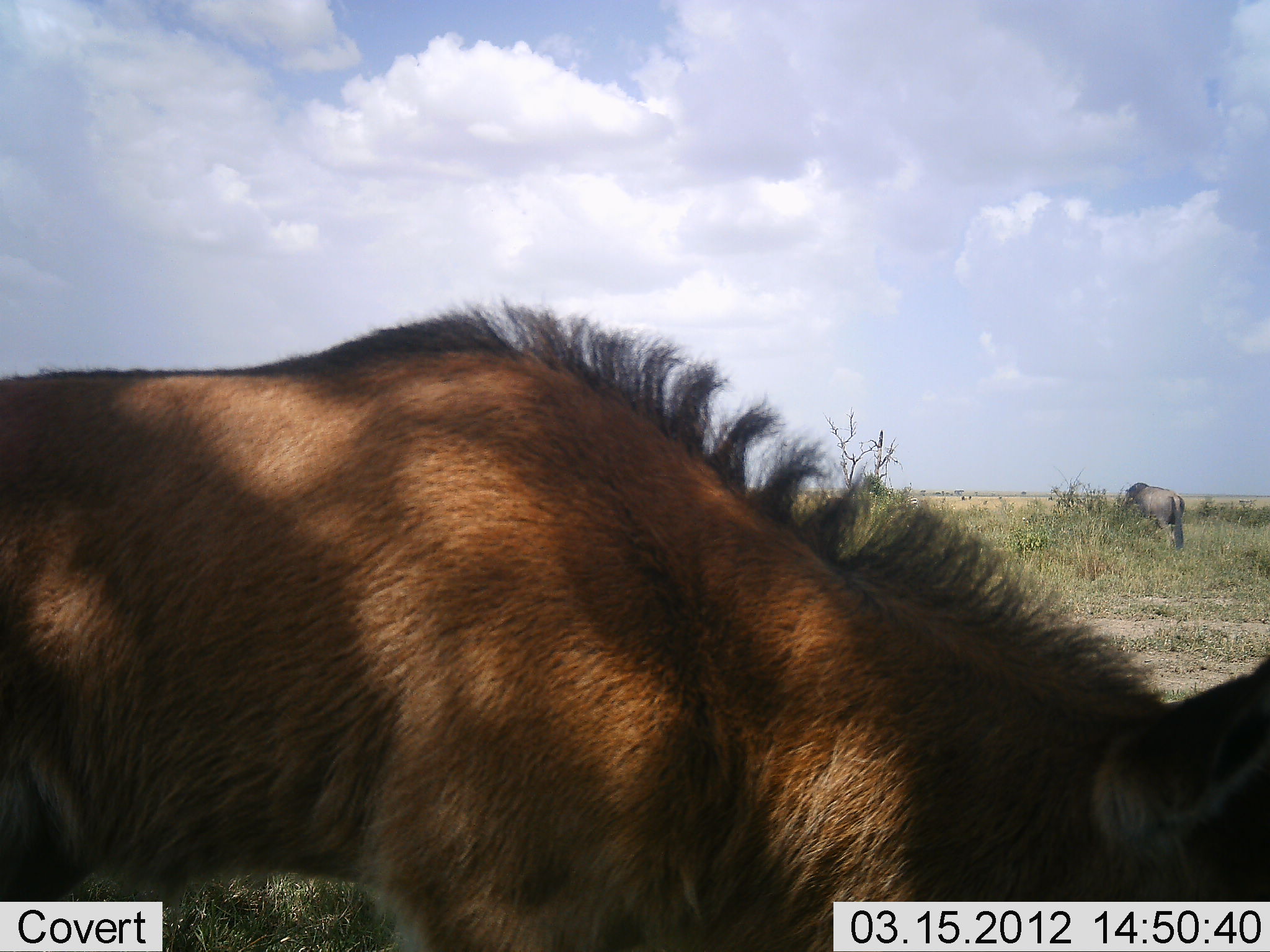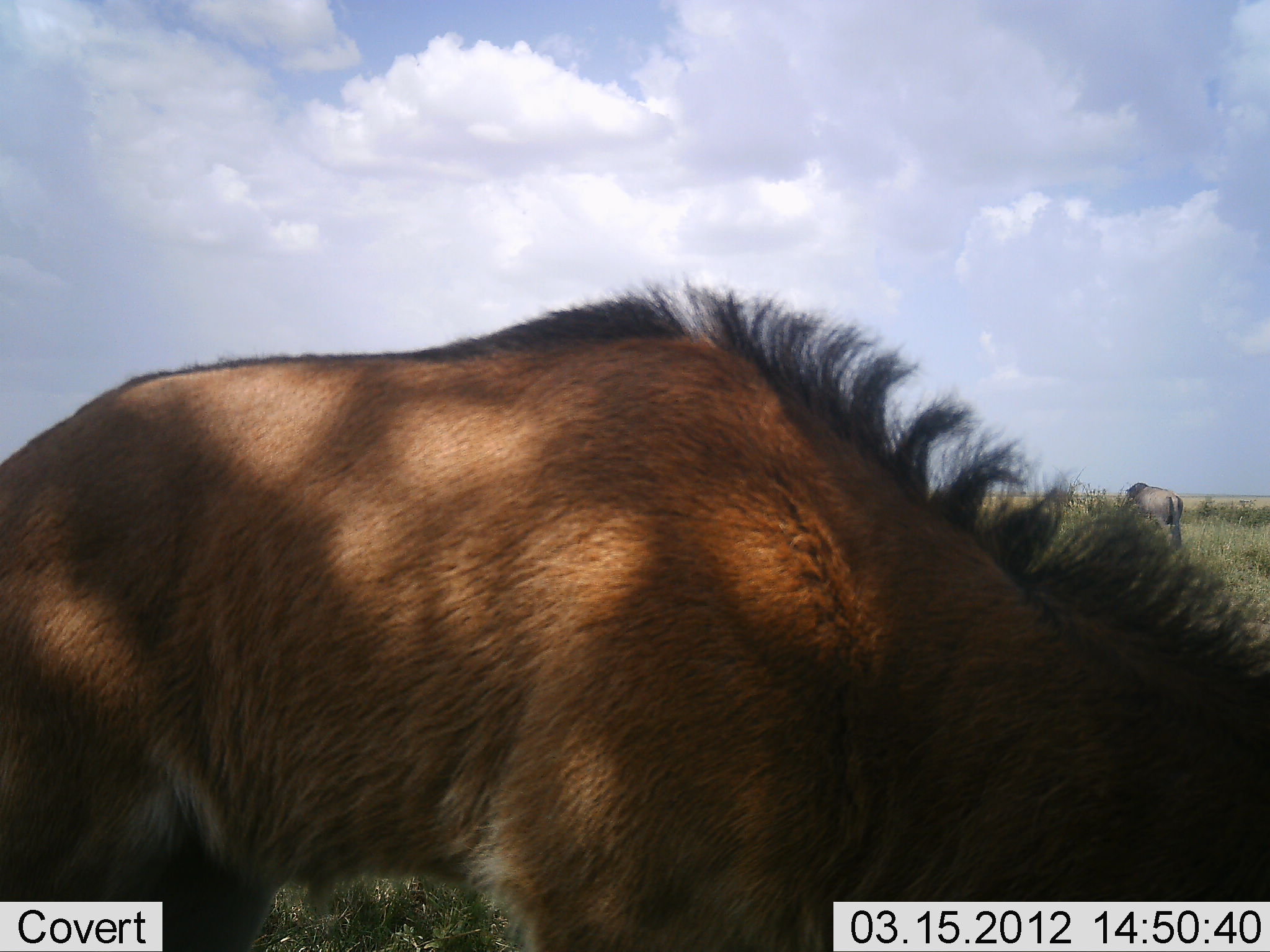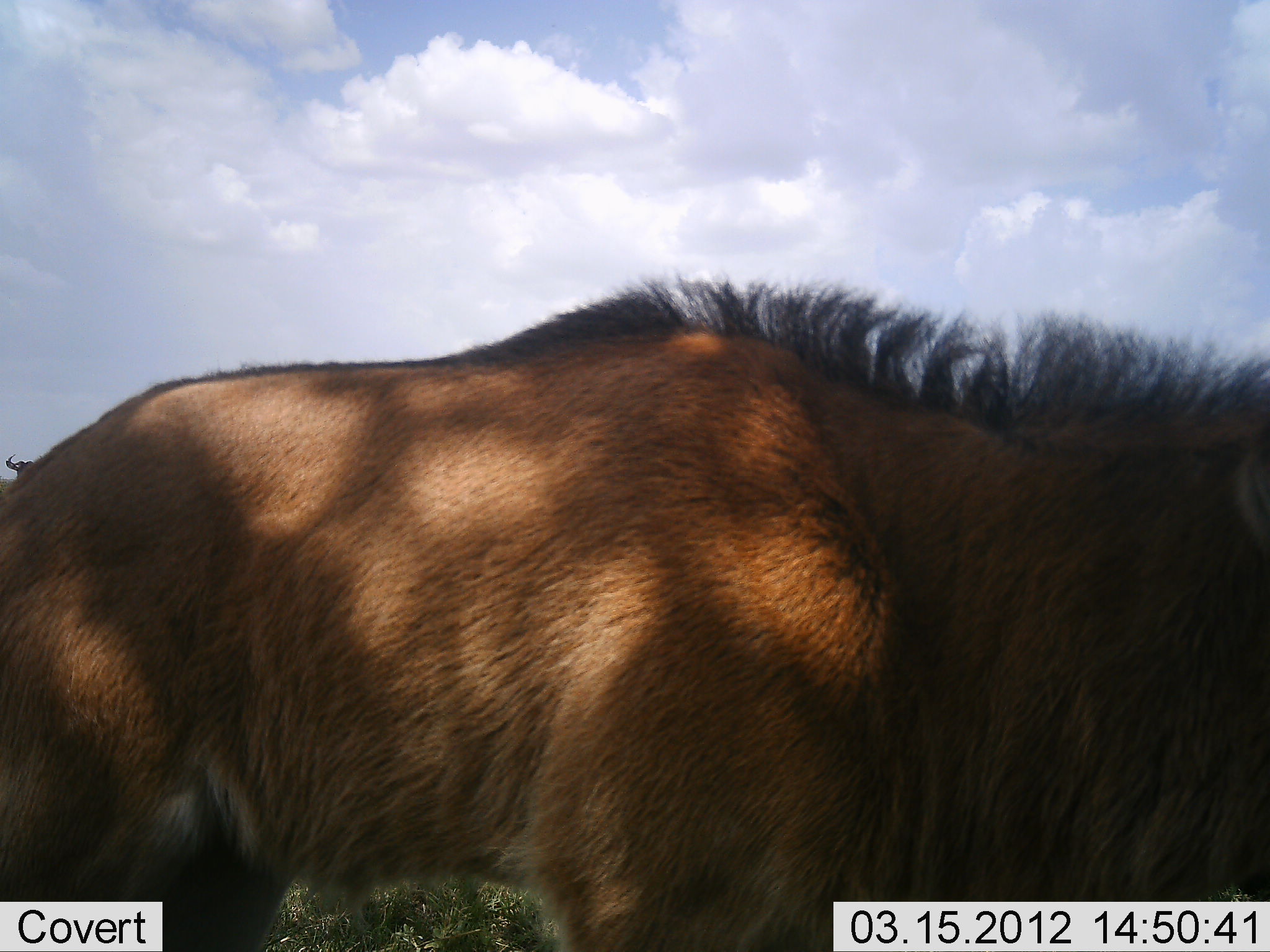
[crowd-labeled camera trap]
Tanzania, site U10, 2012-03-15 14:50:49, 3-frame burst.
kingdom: Animalia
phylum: Chordata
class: Mammalia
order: Artiodactyla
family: Bovidae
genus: Connochaetes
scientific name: Connochaetes taurinus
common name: blue wildebeest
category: wildebeest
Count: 2.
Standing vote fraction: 50%.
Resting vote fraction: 5%.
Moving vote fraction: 14%.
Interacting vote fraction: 5%.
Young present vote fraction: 27%.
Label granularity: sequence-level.